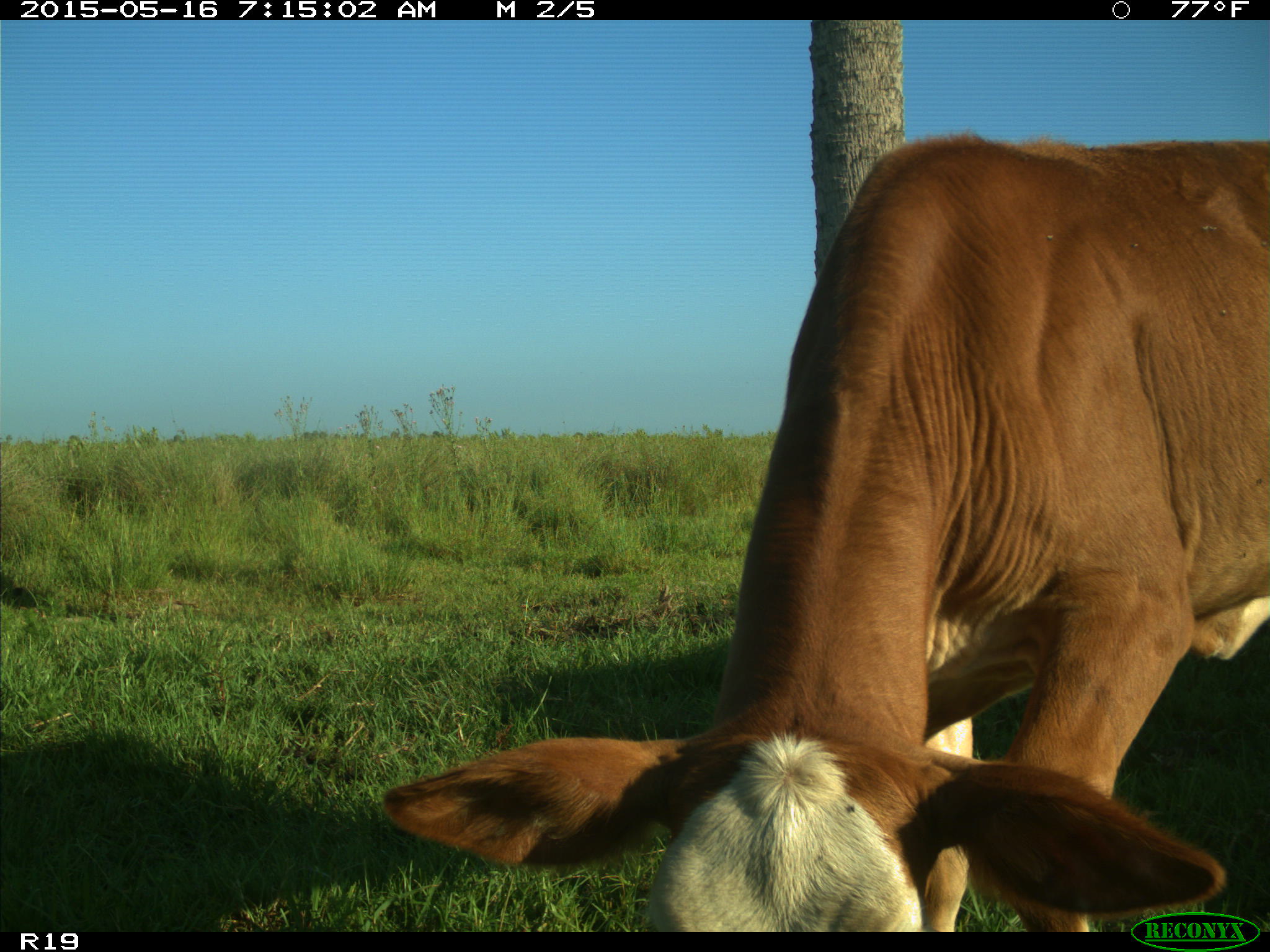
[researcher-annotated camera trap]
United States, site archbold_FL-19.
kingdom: Animalia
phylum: Chordata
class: Mammalia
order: Artiodactyla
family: Bovidae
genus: Bos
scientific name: Bos taurus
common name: domestic cow